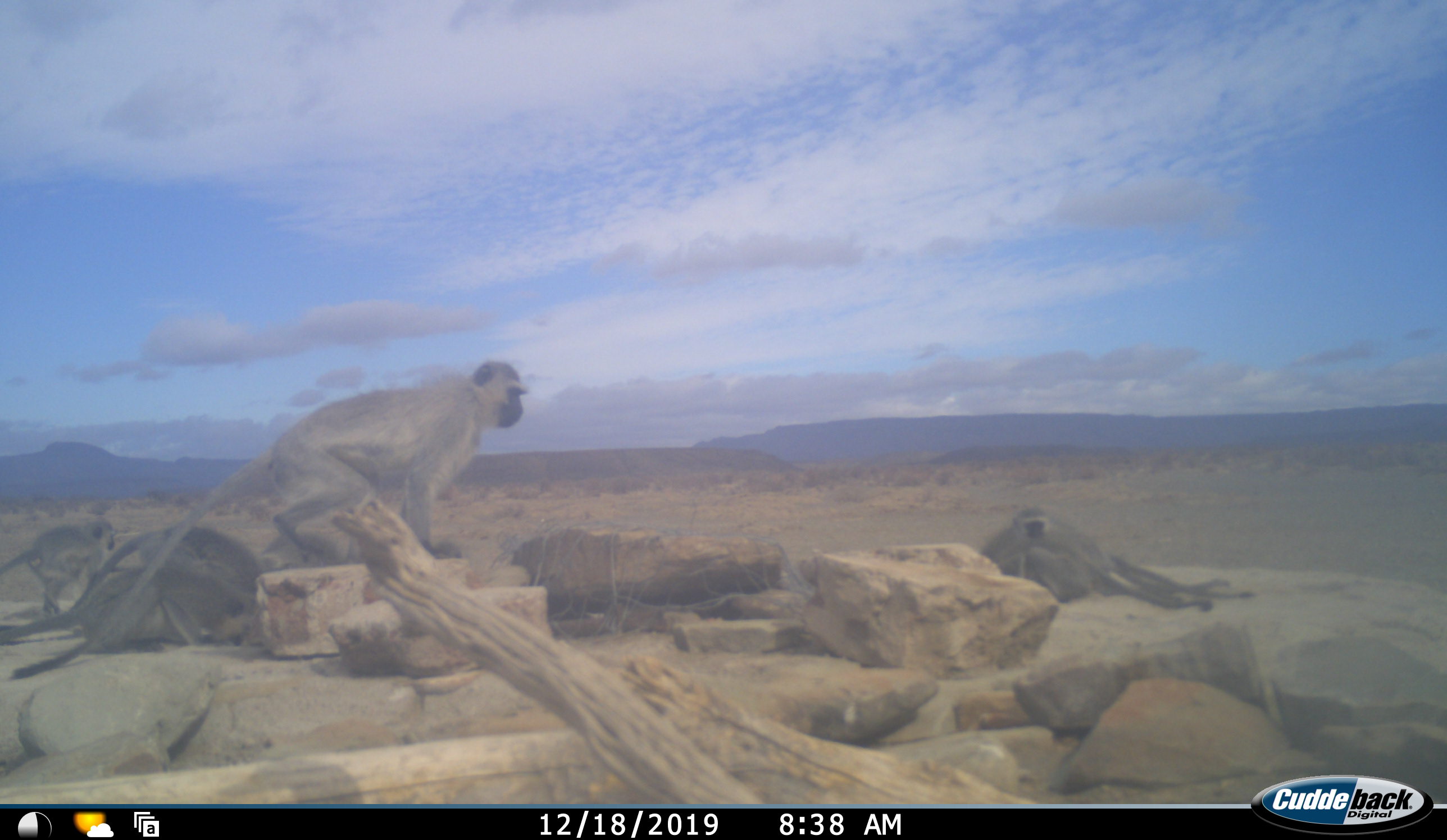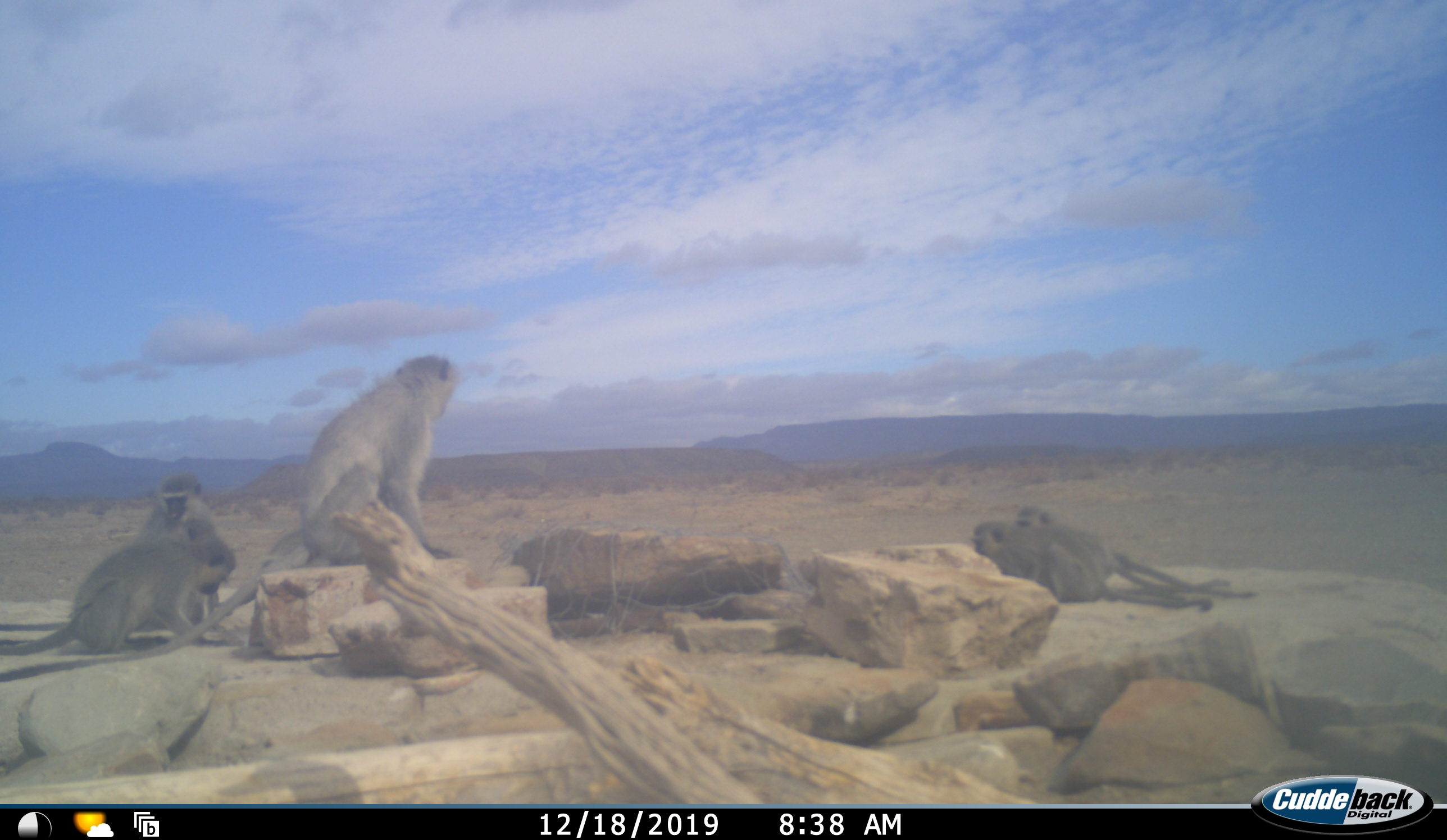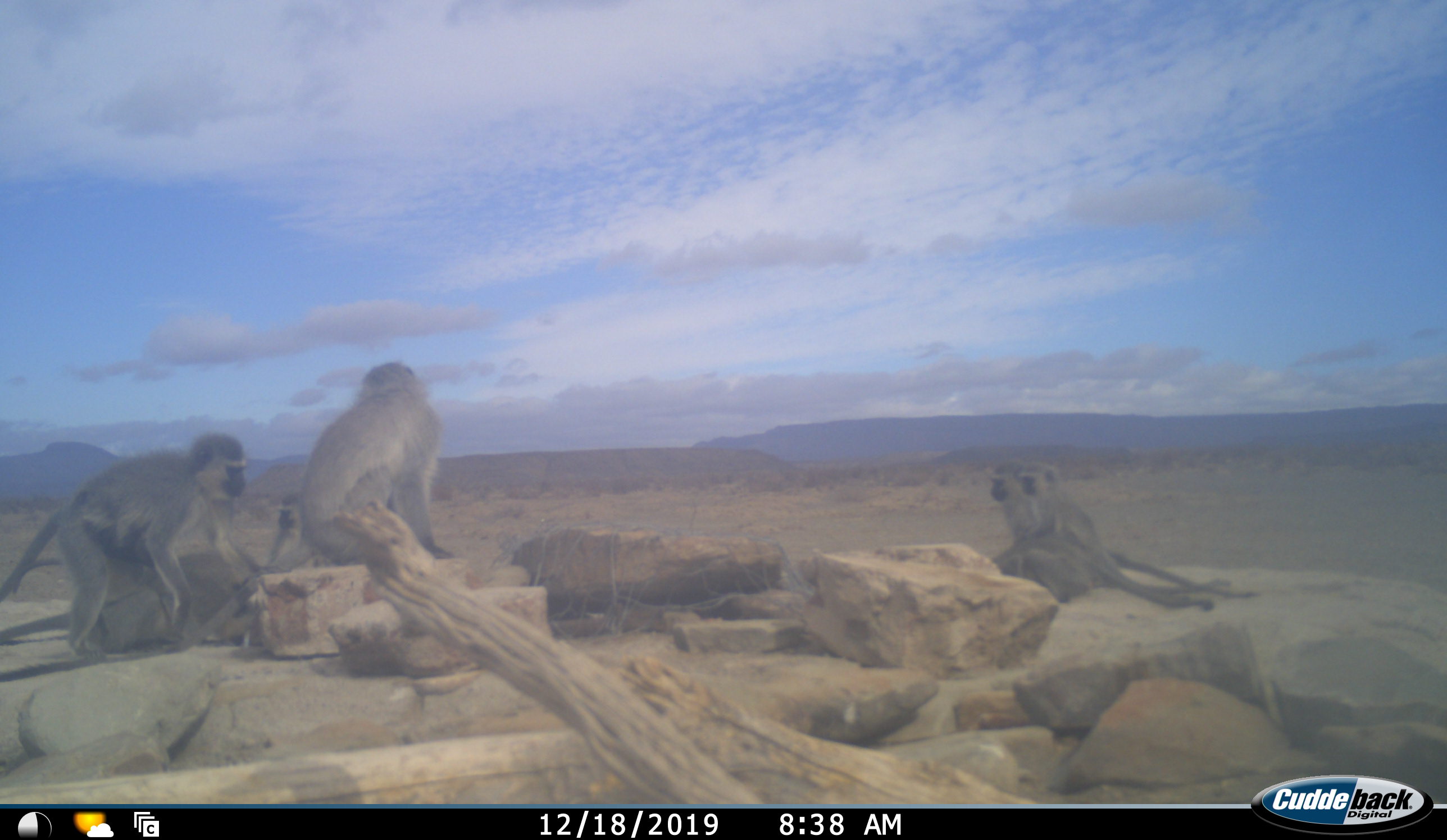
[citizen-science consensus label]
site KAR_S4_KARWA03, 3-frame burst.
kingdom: Animalia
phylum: Chordata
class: Mammalia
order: Primates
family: Cercopithecidae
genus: Chlorocebus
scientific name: Chlorocebus pygerythrus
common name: vervet monkey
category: monkeyvervet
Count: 6.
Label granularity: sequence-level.